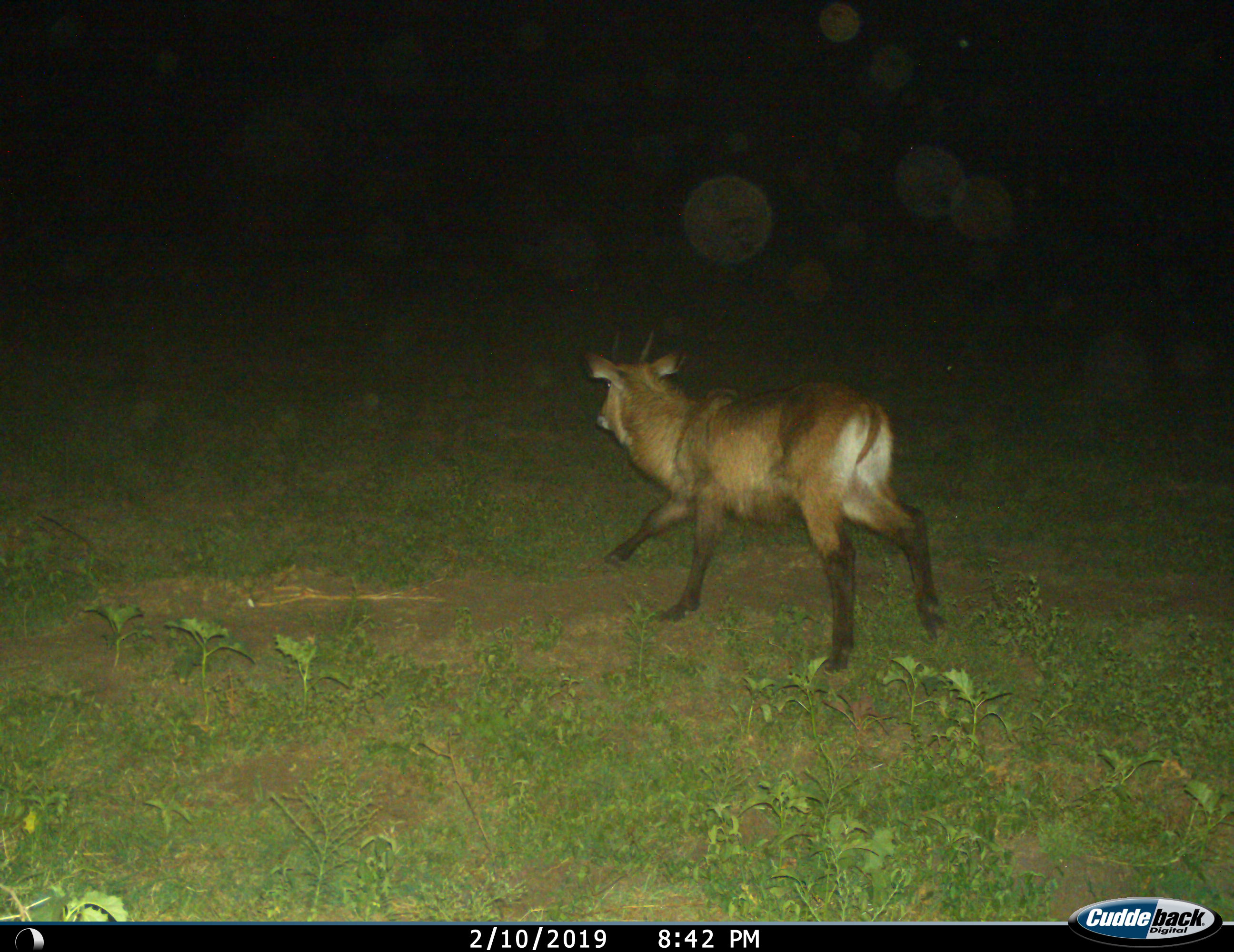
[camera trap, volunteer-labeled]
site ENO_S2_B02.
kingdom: Animalia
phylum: Chordata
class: Mammalia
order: Artiodactyla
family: Bovidae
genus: Kobus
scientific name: Kobus ellipsiprymnus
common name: waterbuck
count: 1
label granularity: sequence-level